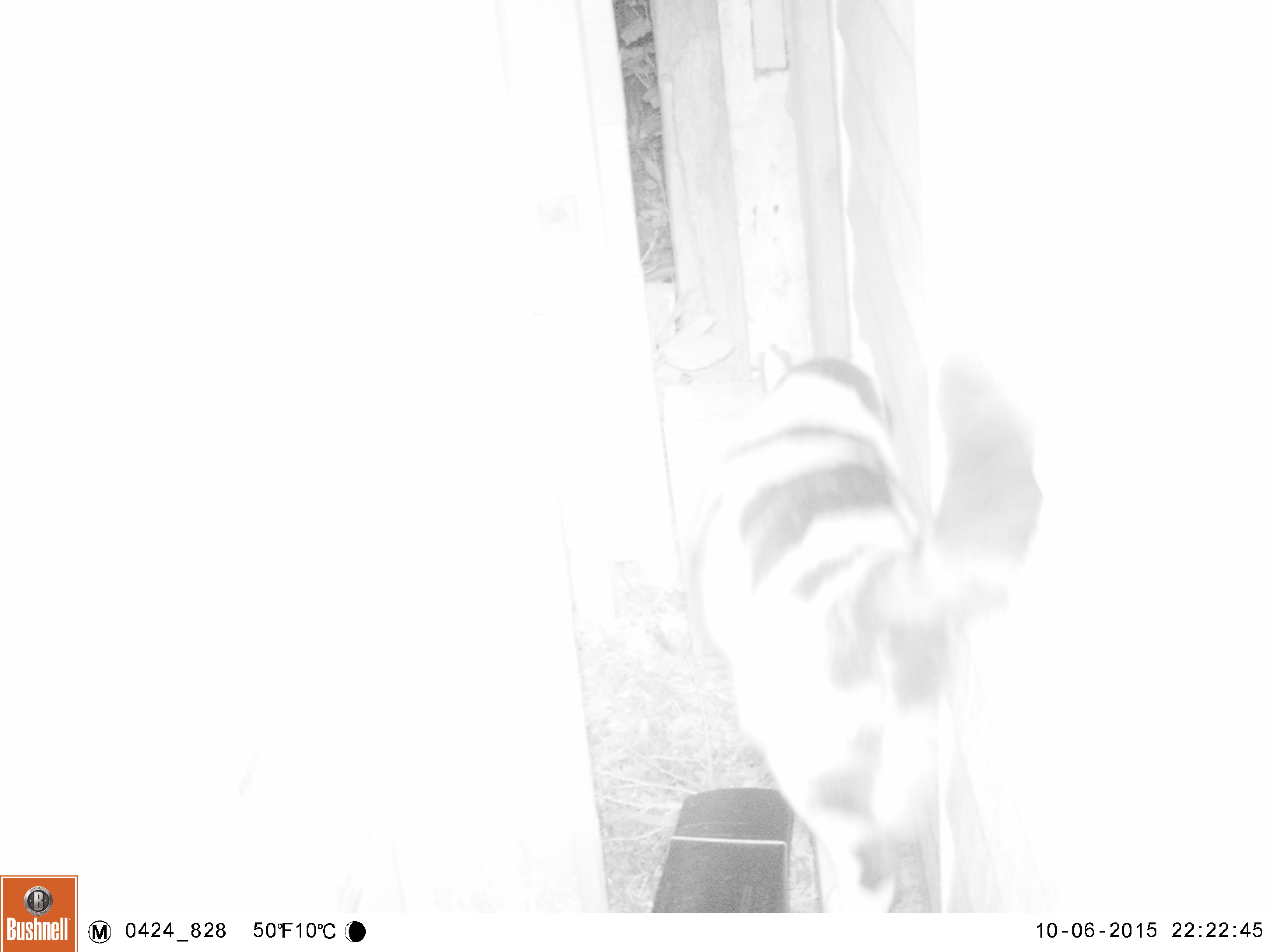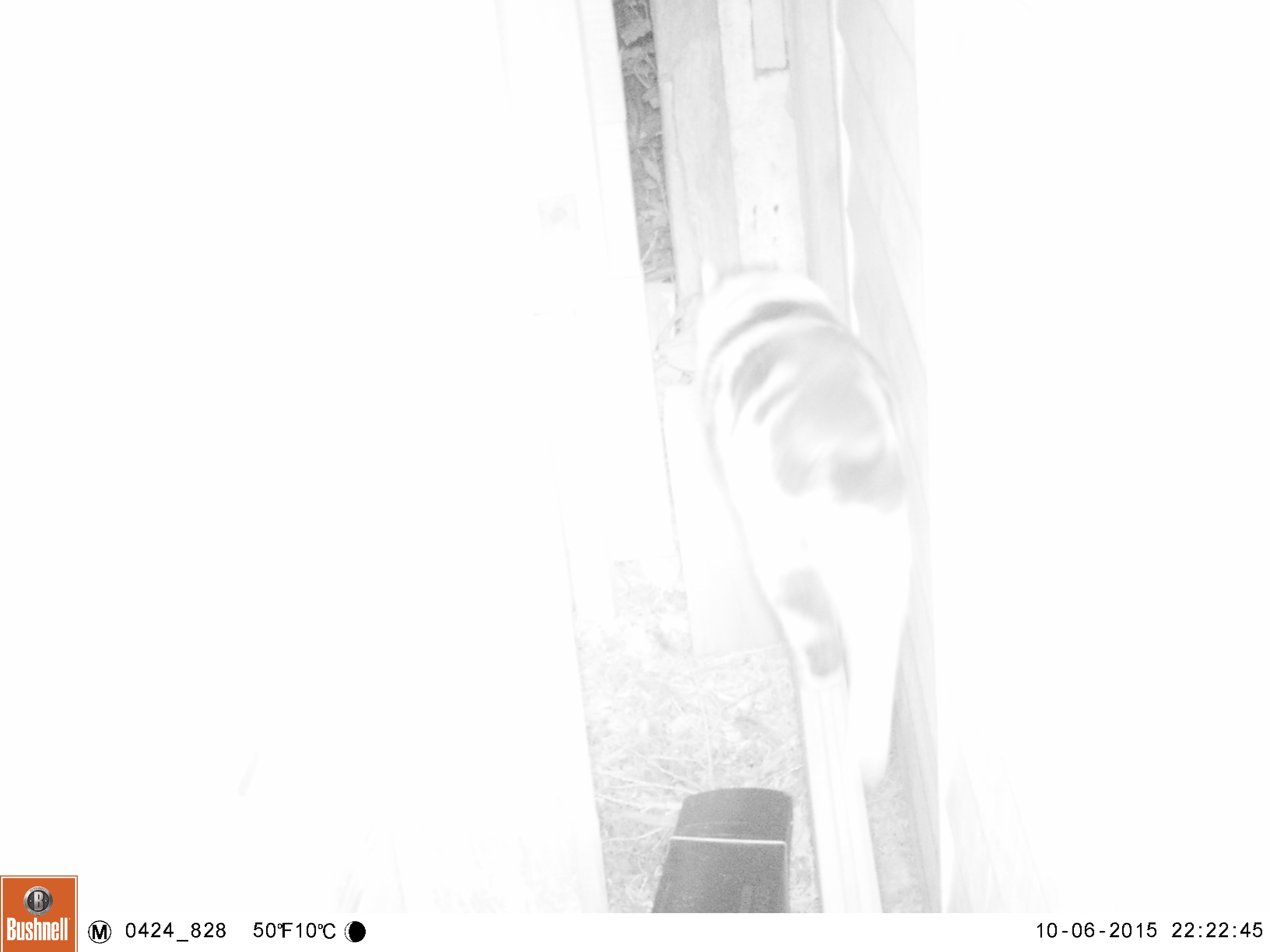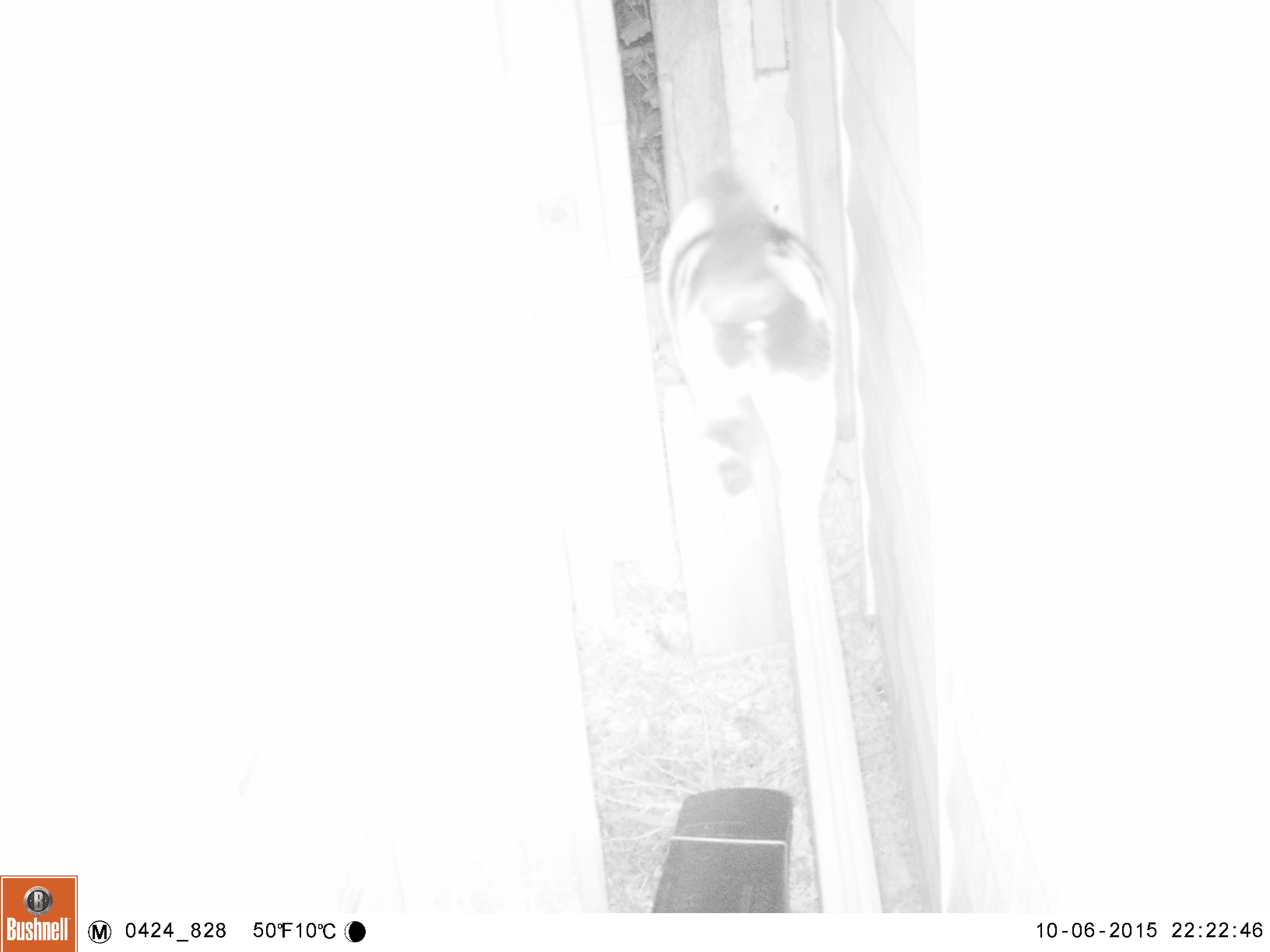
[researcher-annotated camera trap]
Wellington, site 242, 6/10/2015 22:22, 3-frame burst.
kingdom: Animalia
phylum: Chordata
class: Mammalia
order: Carnivora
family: Felidae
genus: Felis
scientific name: Felis catus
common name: cat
Cat (Felis catus).